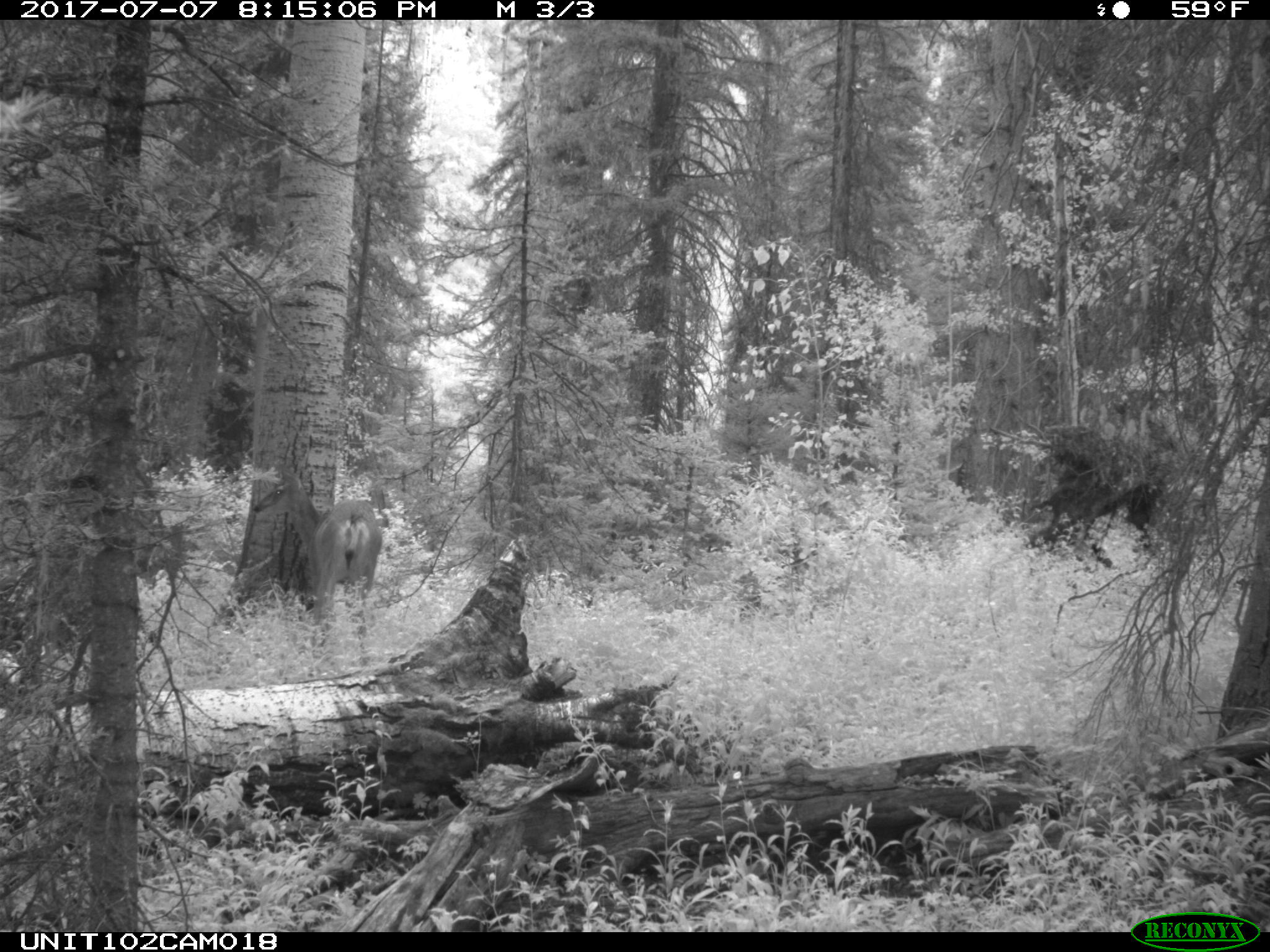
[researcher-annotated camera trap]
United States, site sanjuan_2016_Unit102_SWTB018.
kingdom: Animalia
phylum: Chordata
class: Mammalia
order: Artiodactyla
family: Cervidae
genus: Odocoileus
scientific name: Odocoileus hemionus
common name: mule deer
Odocoileus hemionus (mule deer).